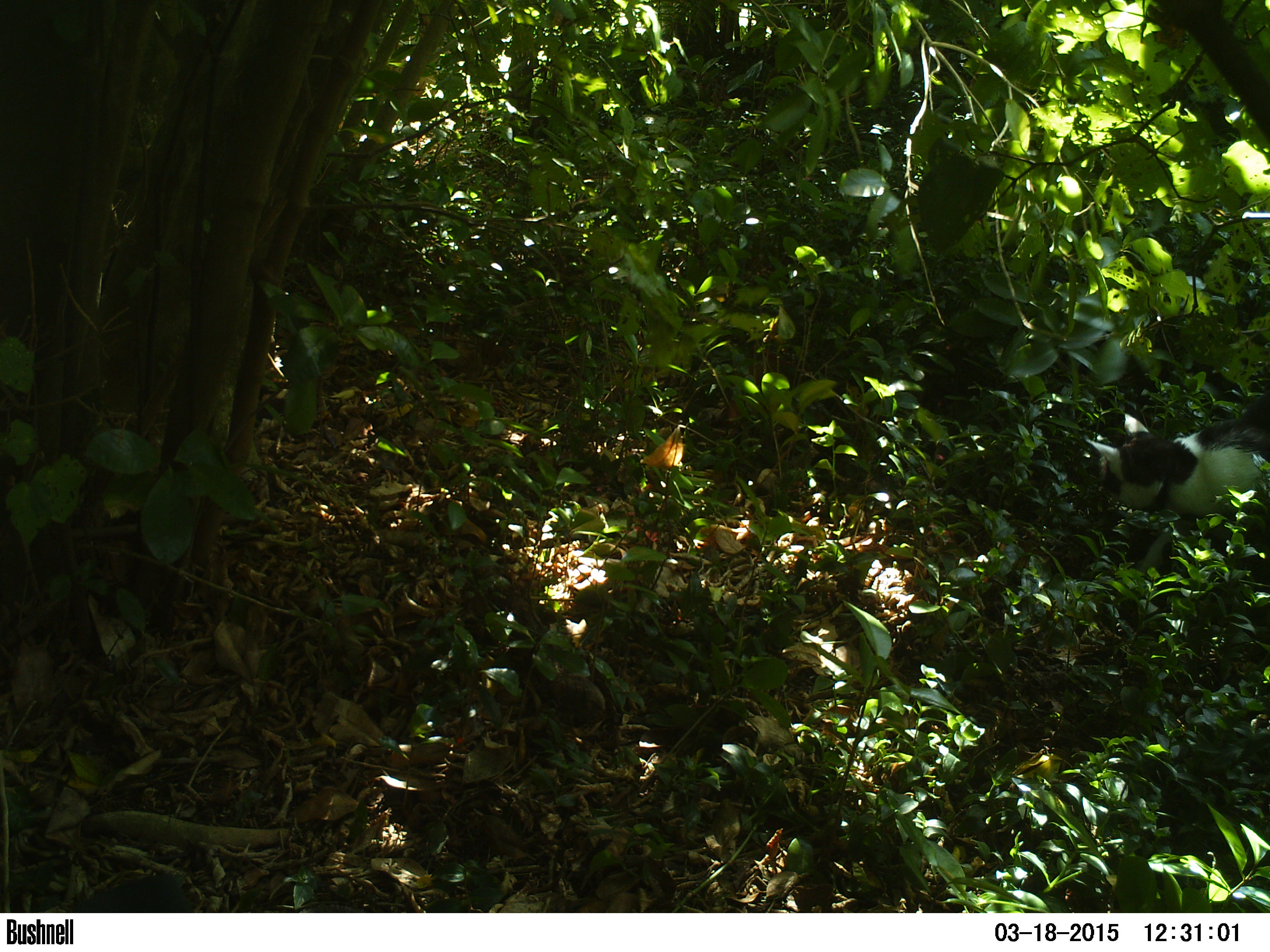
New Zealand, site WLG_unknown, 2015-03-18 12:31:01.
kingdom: Animalia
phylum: Chordata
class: Mammalia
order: Carnivora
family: Felidae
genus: Felis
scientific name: Felis catus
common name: domestic cat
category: cat